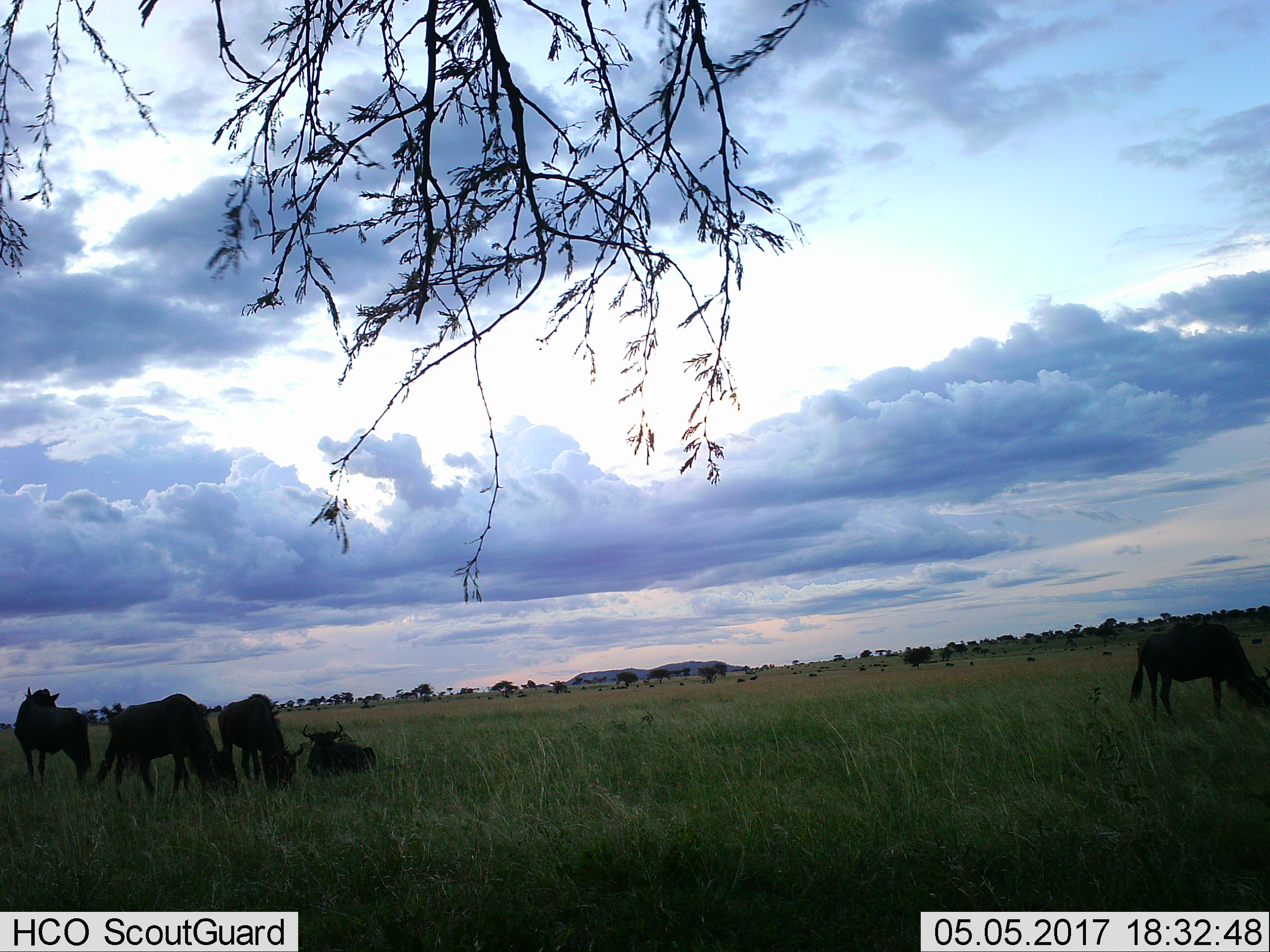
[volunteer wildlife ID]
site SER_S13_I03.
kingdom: Animalia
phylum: Chordata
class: Mammalia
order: Artiodactyla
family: Bovidae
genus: Connochaetes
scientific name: Connochaetes taurinus taurinus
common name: blue wildebeest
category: wildebeestblue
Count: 11-50.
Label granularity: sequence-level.